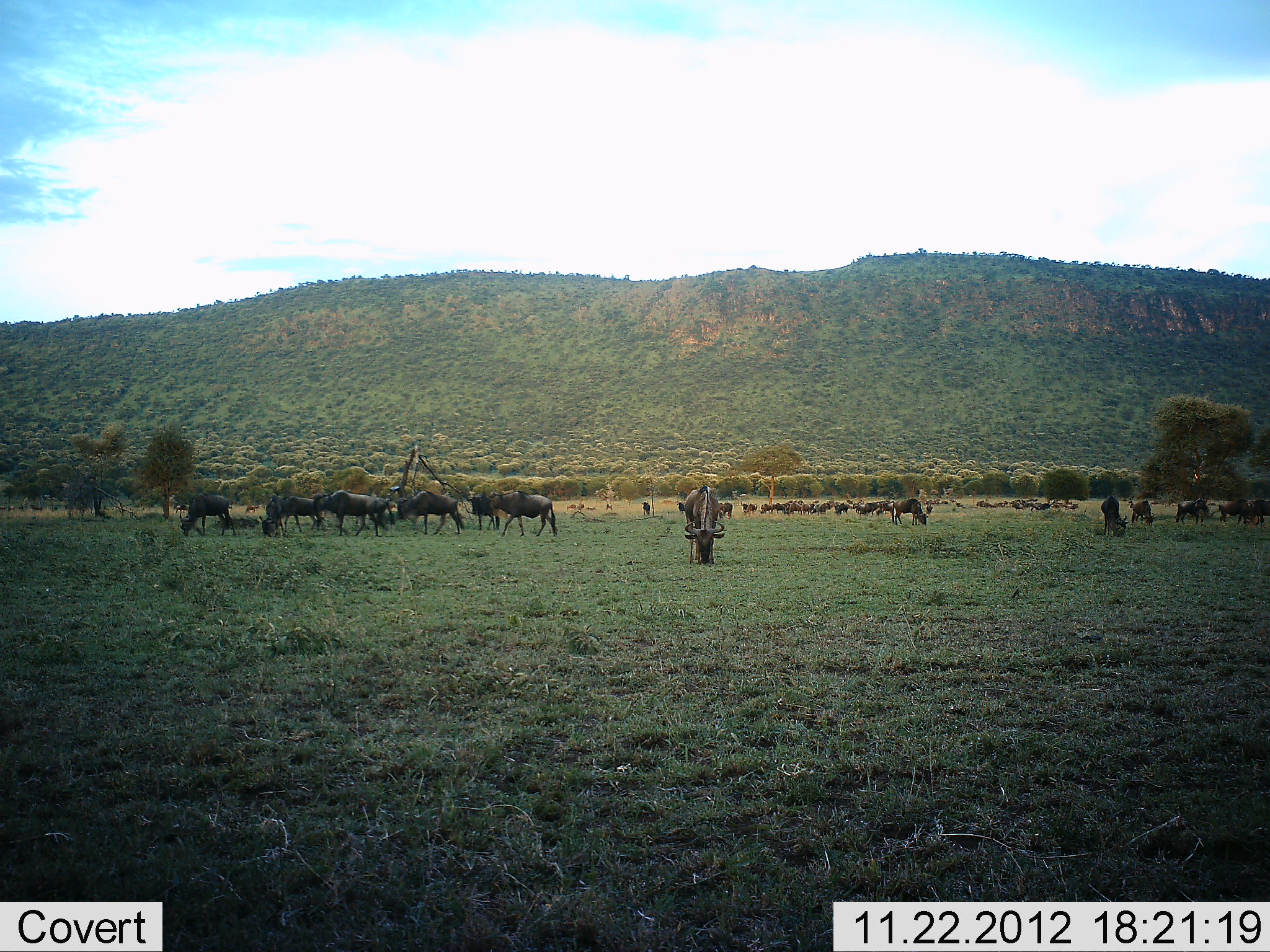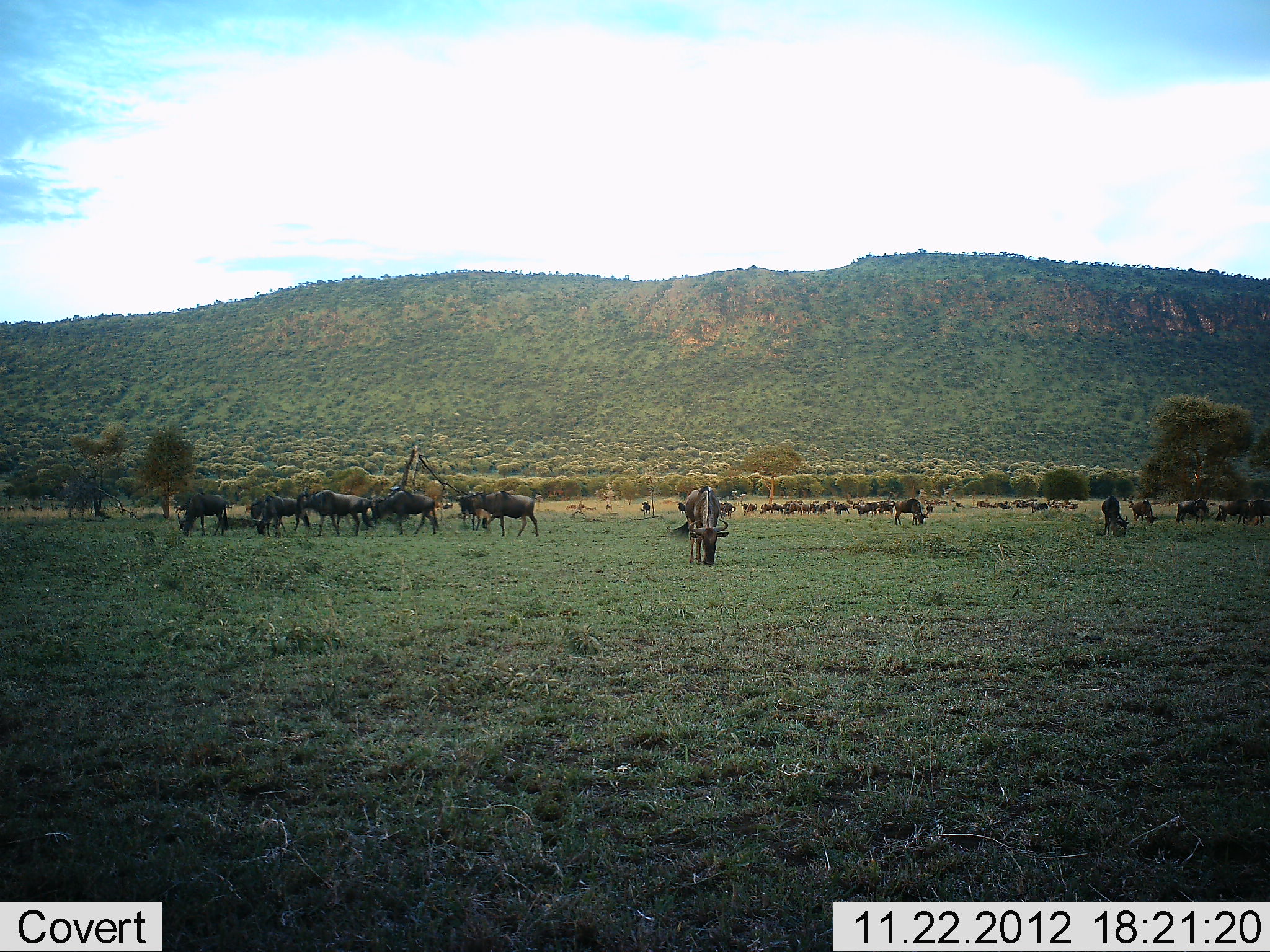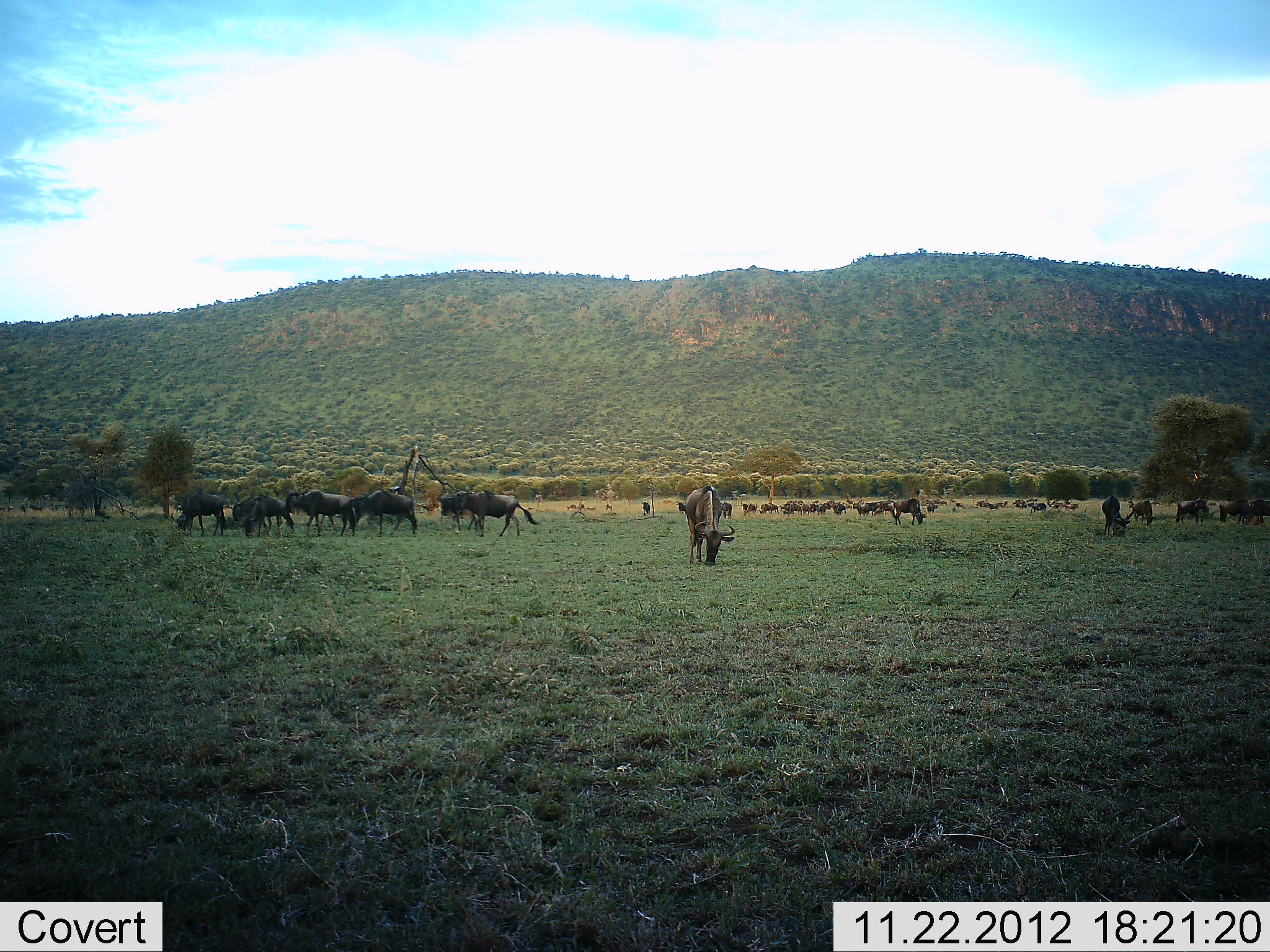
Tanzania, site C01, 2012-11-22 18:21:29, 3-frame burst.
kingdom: Animalia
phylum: Chordata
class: Mammalia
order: Artiodactyla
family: Bovidae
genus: Connochaetes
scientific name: Connochaetes taurinus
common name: blue wildebeest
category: wildebeest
Wildebeest (blue wildebeest) (Connochaetes taurinus), count 11-50. Behavior (volunteer vote fractions): standing 46%, resting 0%, moving 46%, interacting 8%. Young present (vote fraction): 0%. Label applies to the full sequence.